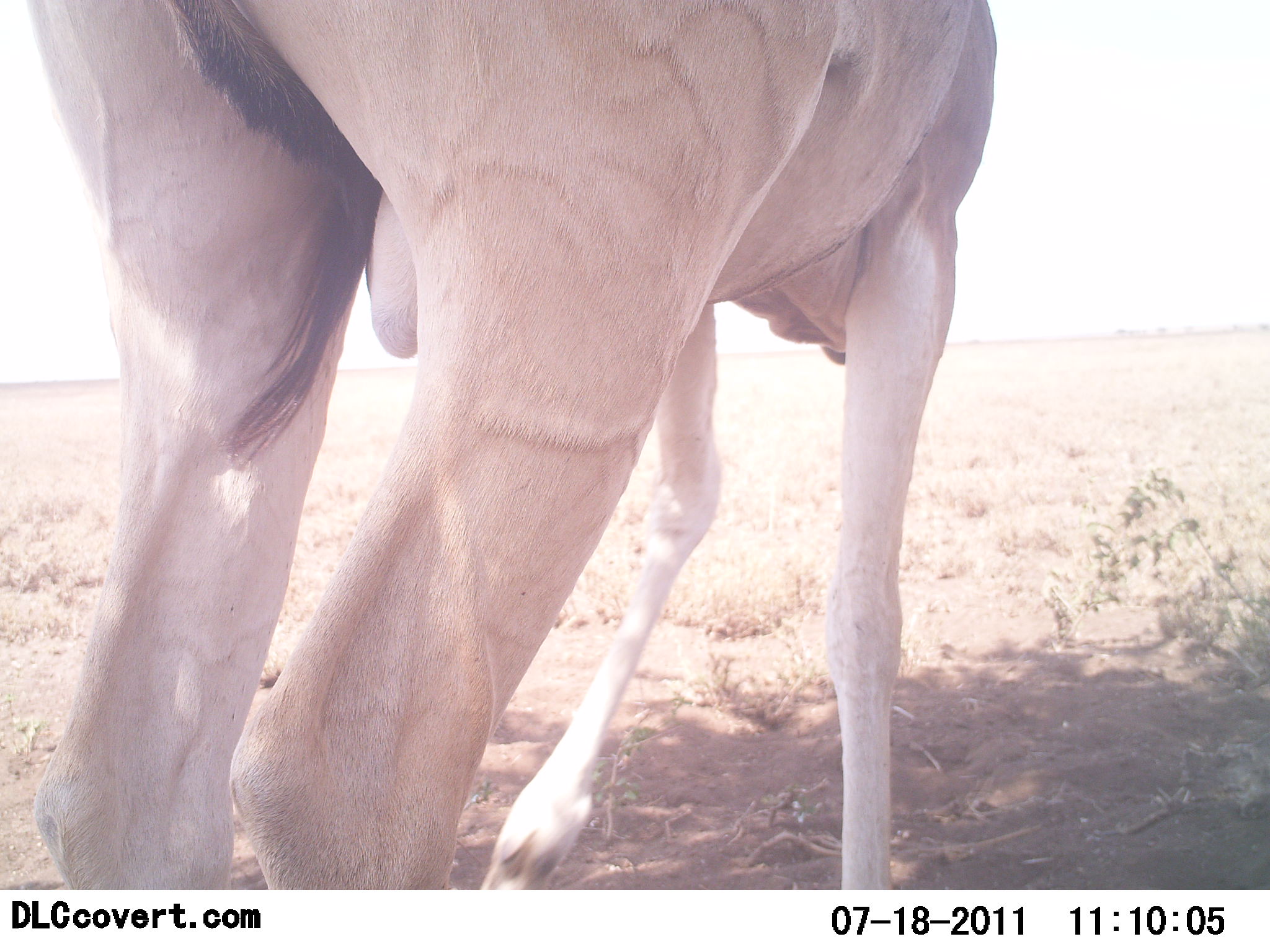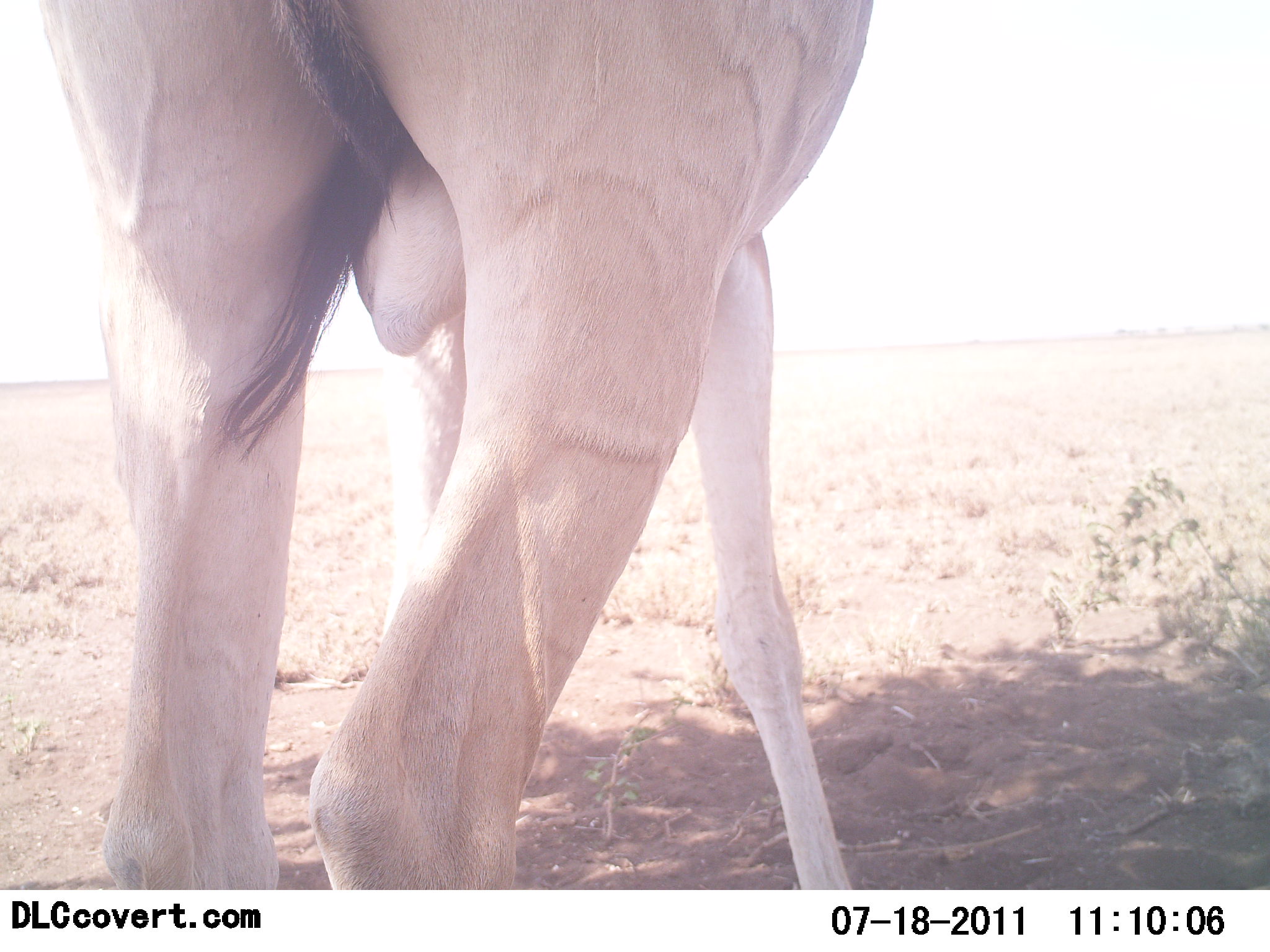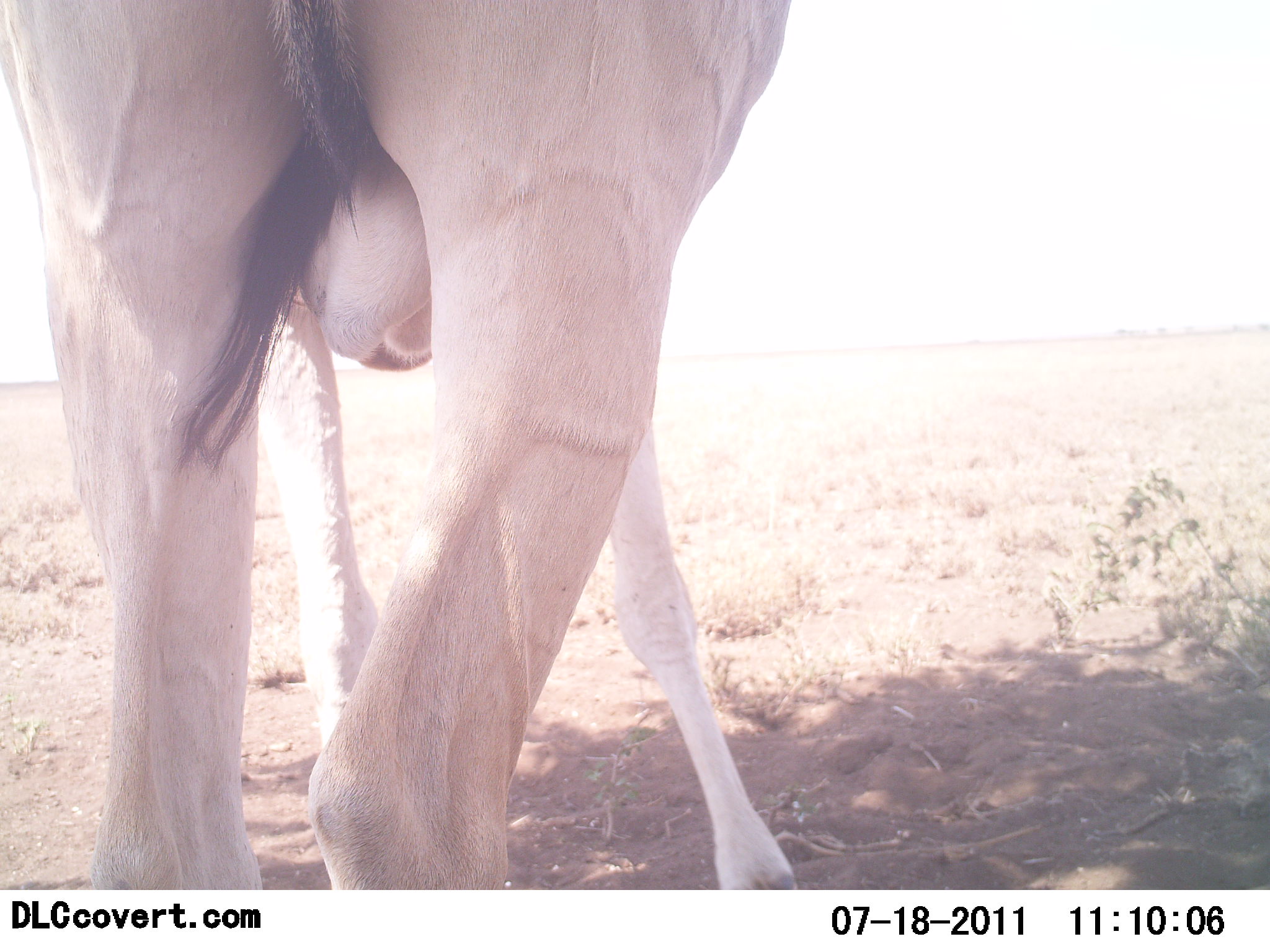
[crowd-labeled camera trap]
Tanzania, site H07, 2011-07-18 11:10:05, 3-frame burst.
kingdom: Animalia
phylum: Chordata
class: Mammalia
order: Artiodactyla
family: Bovidae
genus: Alcelaphus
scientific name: Alcelaphus buselaphus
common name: hartebeest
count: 1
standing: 100%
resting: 0%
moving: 8%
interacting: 0%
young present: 0%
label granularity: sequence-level